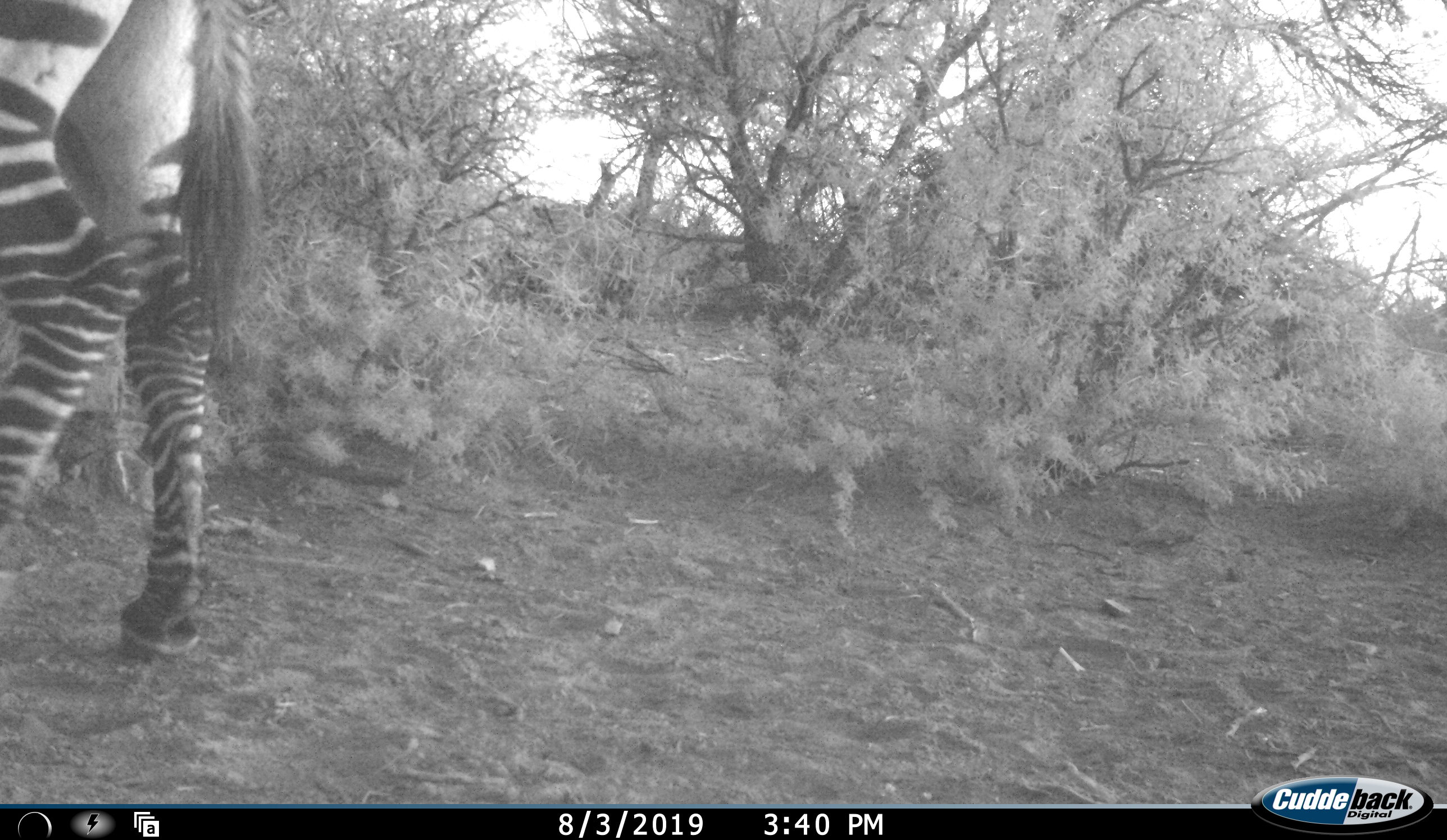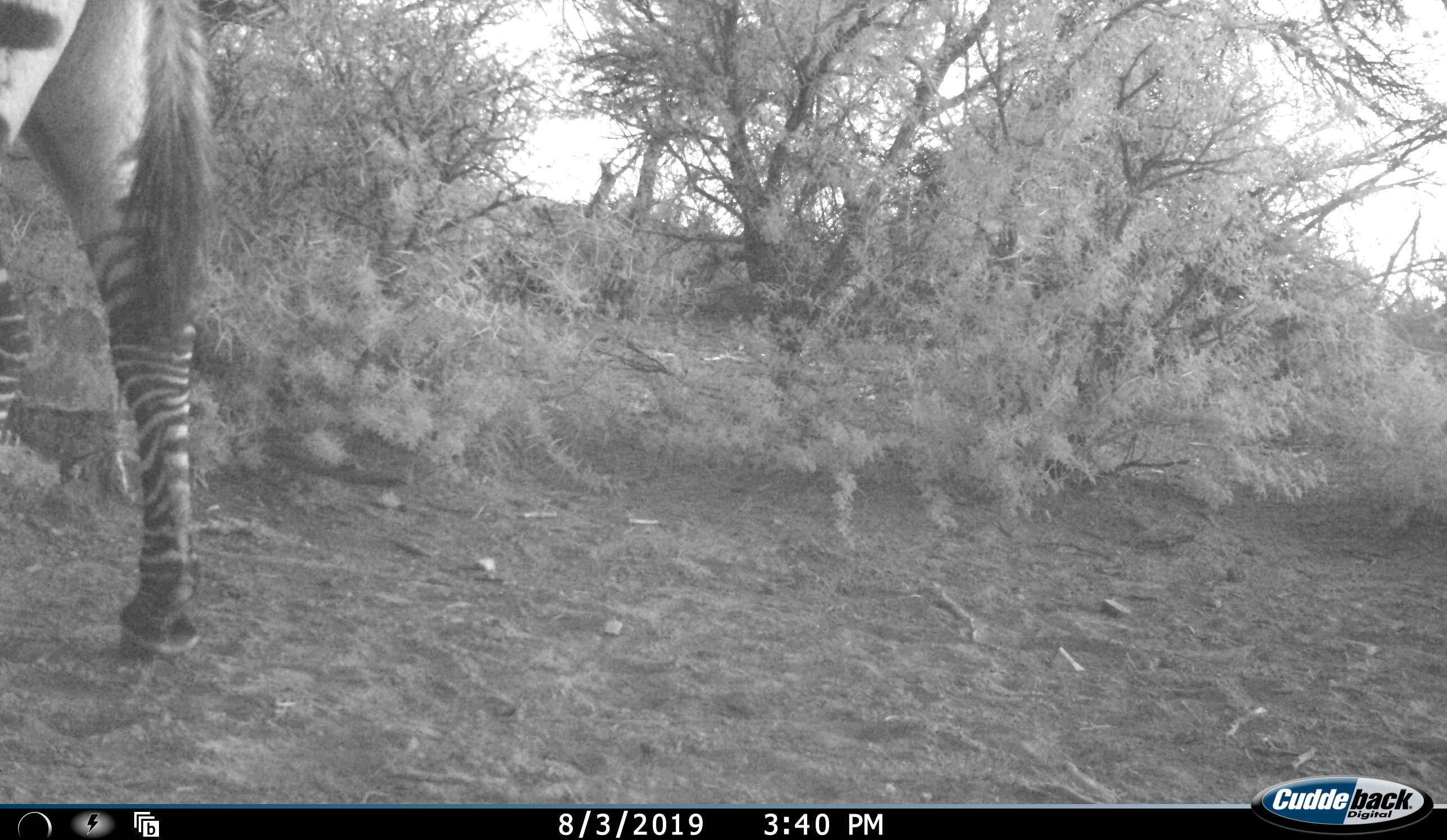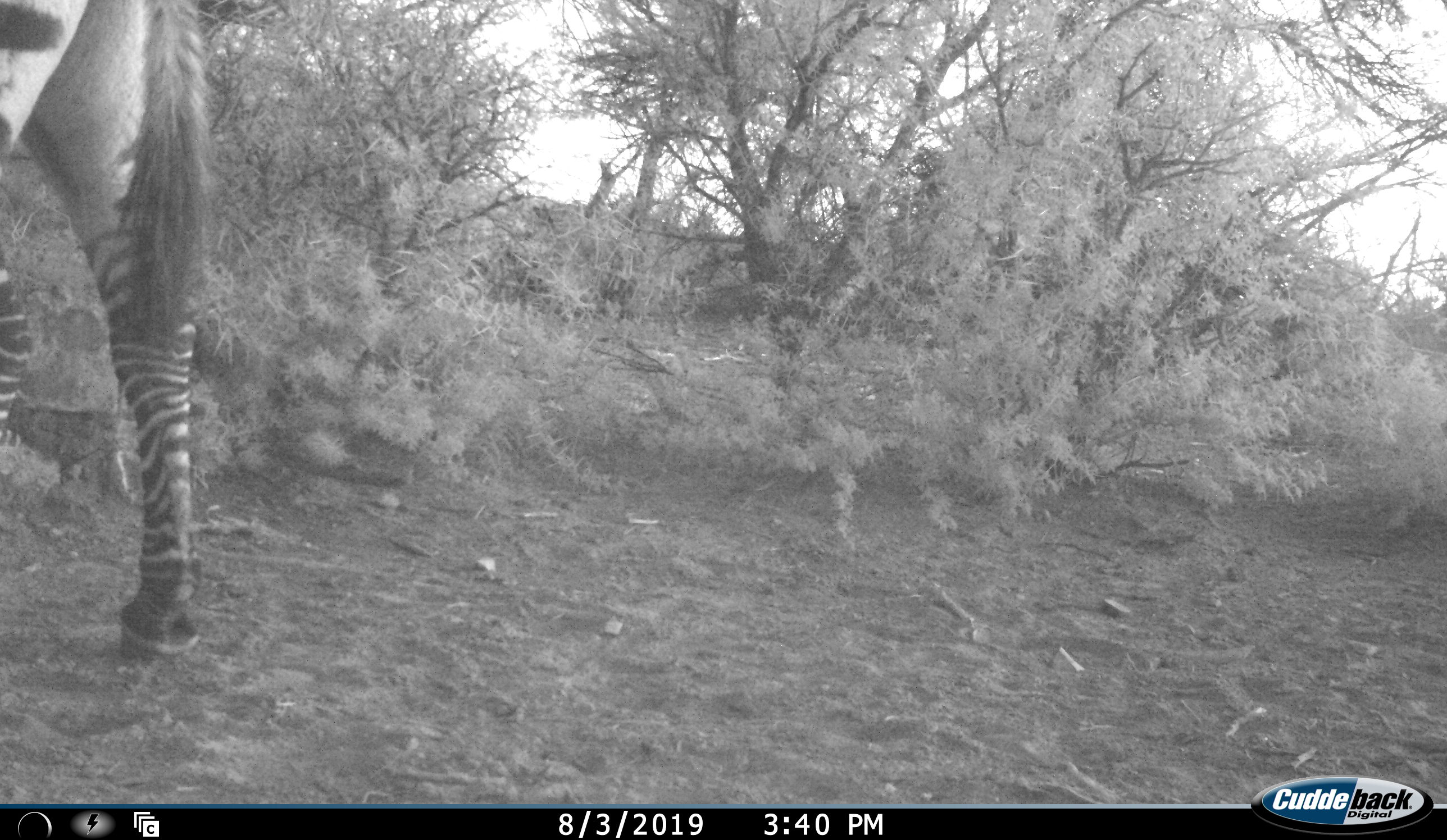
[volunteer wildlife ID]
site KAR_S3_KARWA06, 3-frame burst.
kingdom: Animalia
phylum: Chordata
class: Mammalia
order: Perissodactyla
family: Equidae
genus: Equus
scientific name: Equus zebra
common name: mountain zebra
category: zebramountain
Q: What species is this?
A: Zebramountain (mountain zebra) (Equus zebra).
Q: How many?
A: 1.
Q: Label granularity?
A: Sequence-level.